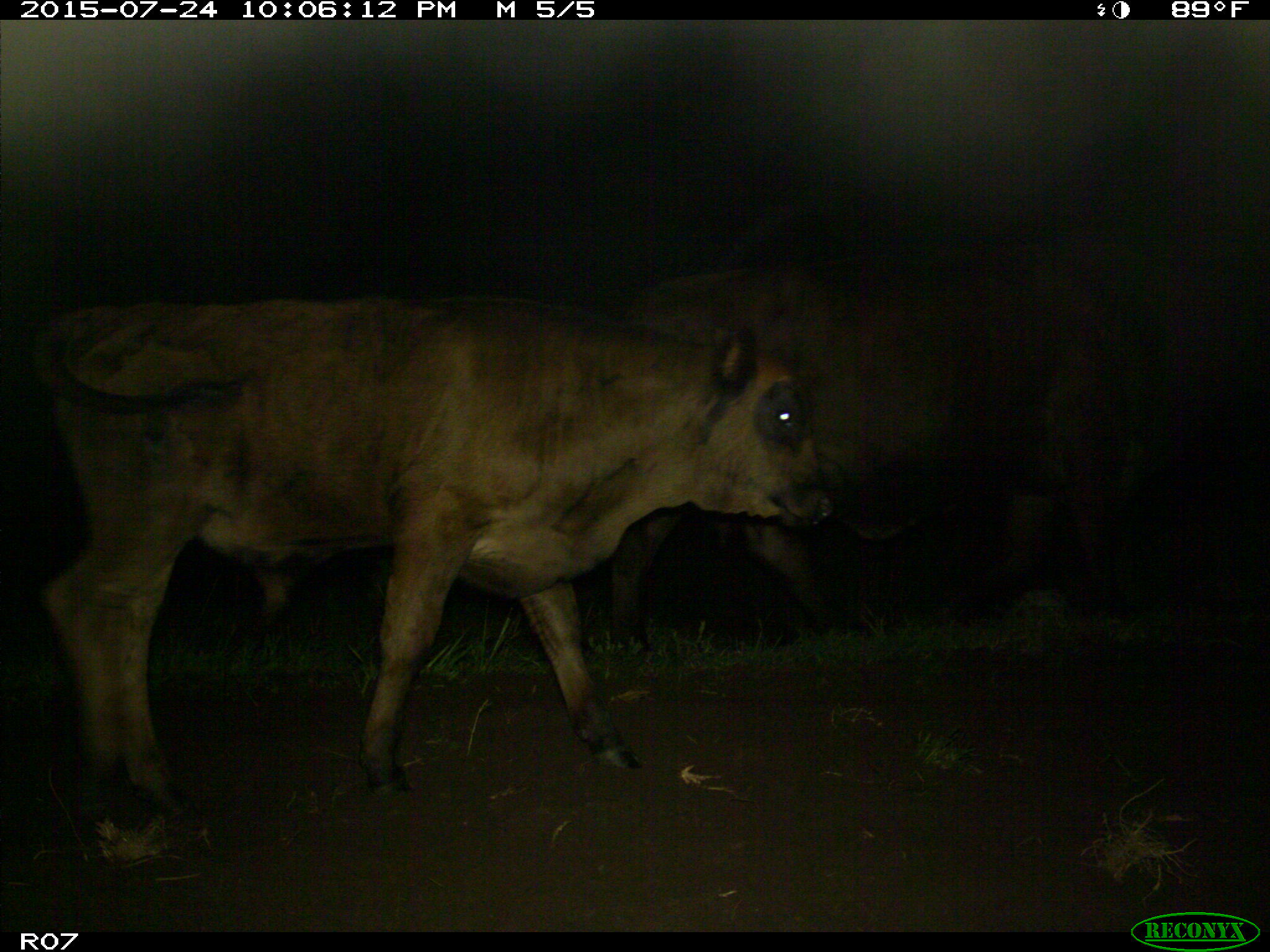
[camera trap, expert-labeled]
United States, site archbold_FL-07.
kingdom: Animalia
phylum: Chordata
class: Mammalia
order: Artiodactyla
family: Bovidae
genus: Bos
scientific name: Bos taurus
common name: domestic cow